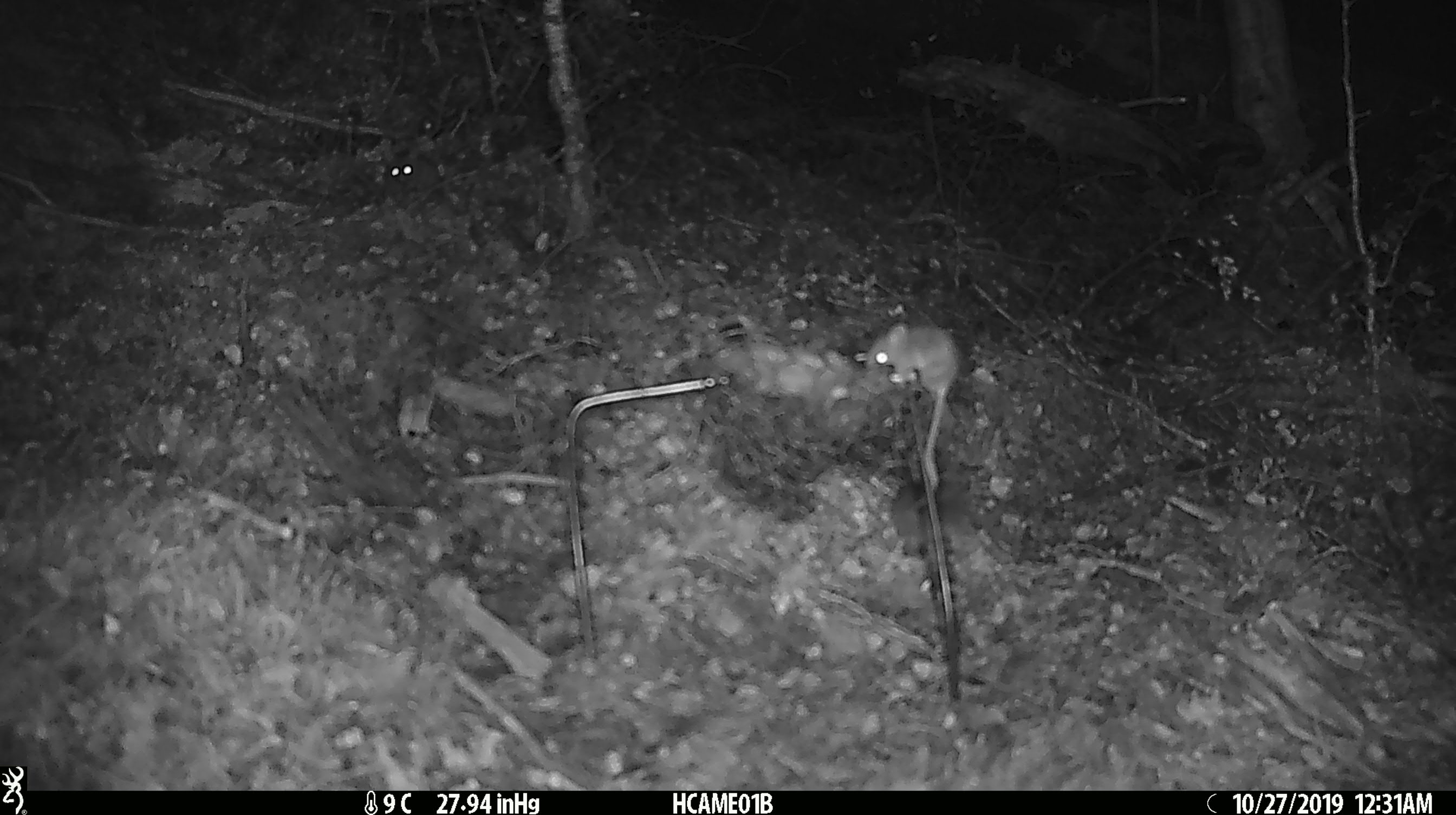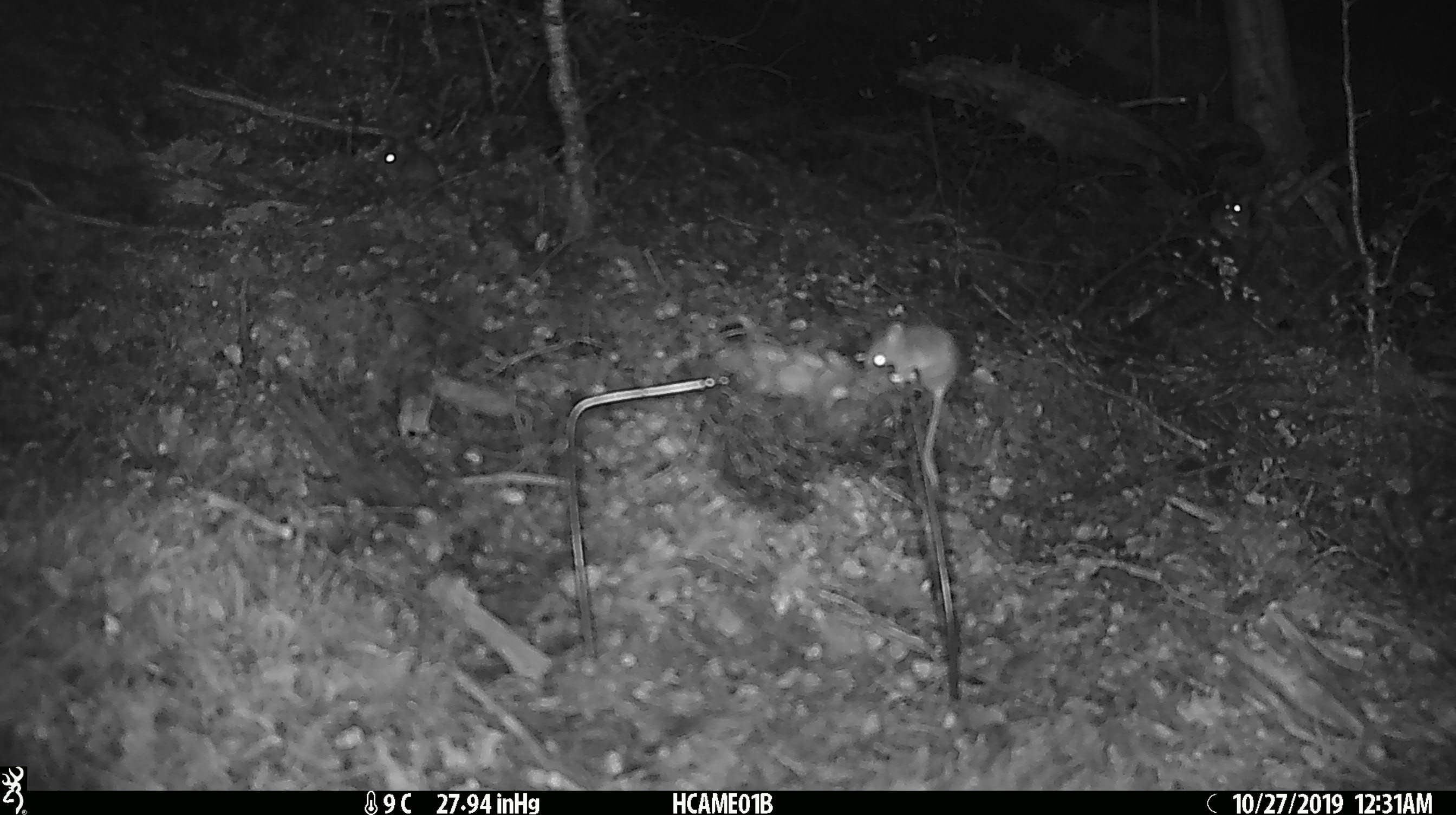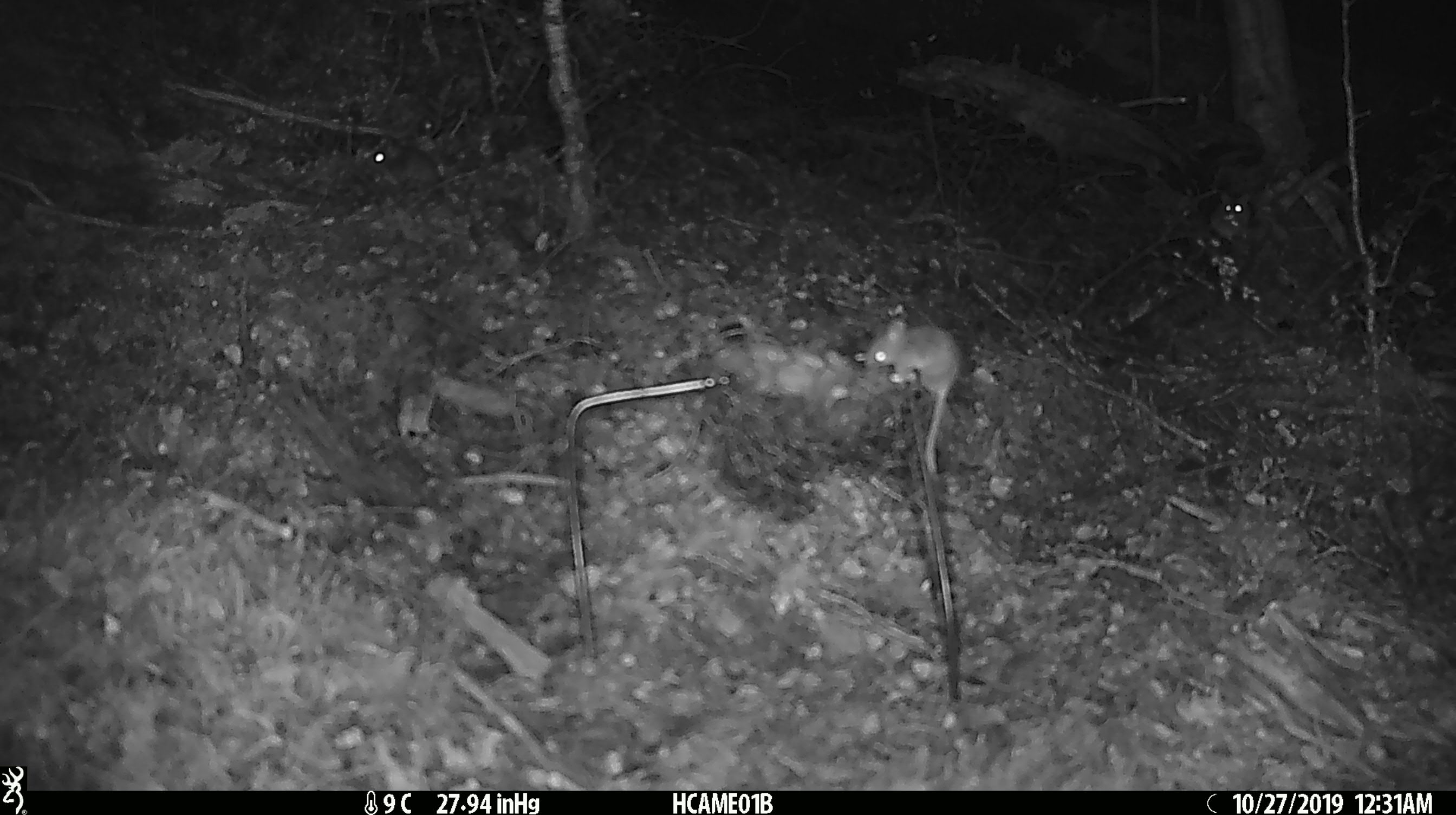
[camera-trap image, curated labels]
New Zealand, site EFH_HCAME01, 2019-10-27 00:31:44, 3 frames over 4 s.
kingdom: Animalia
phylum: Chordata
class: Mammalia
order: Rodentia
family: Muridae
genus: Mus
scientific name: Mus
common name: mouse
Mouse (Mus).